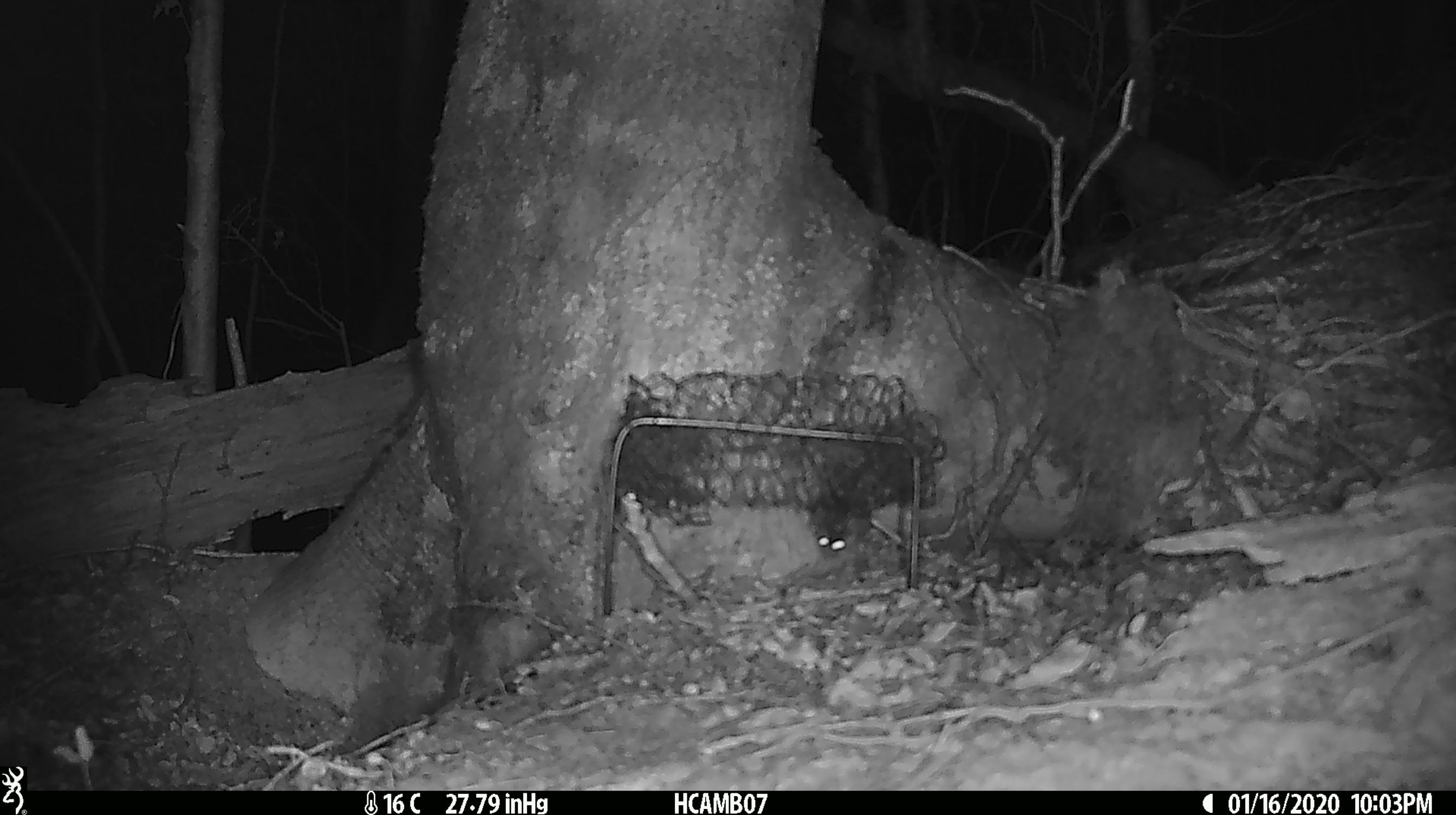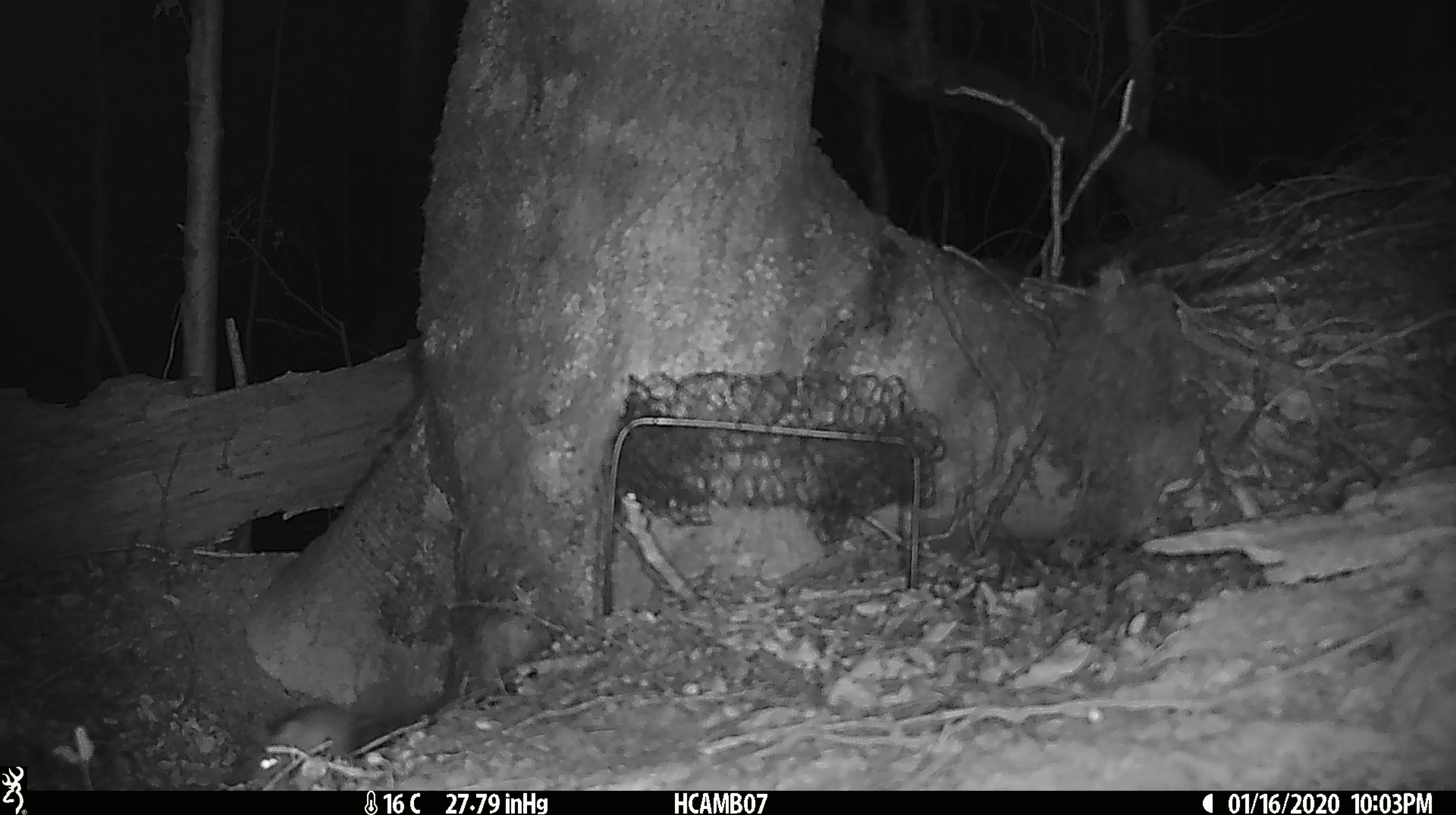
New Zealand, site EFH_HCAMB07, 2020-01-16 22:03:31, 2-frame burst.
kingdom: Animalia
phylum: Chordata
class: Mammalia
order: Rodentia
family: Muridae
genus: Mus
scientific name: Mus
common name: mouse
Mouse (Mus).